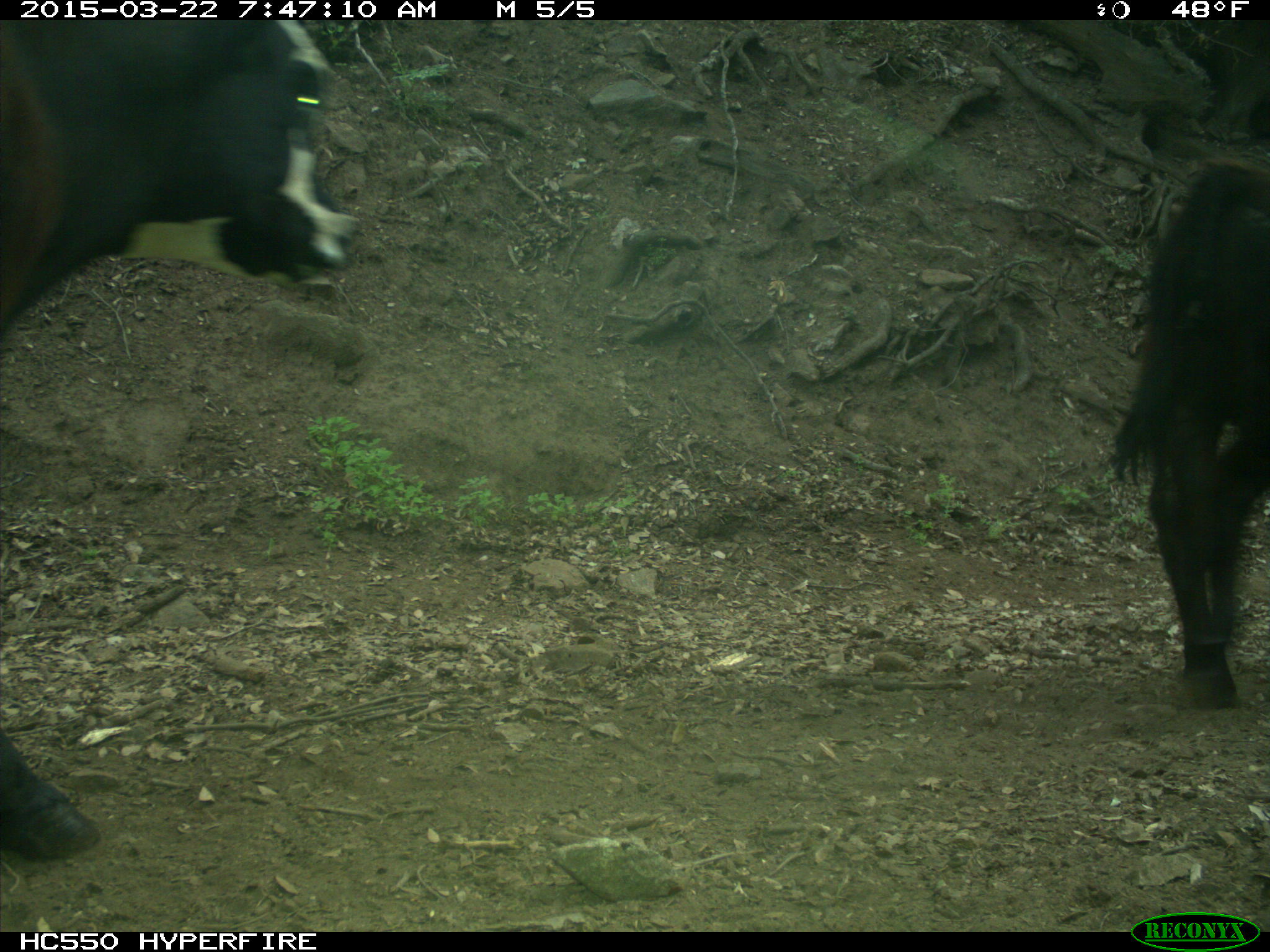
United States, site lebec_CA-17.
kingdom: Animalia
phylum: Chordata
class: Mammalia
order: Artiodactyla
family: Bovidae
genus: Bos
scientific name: Bos taurus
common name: domestic cow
Bos taurus (domestic cow).